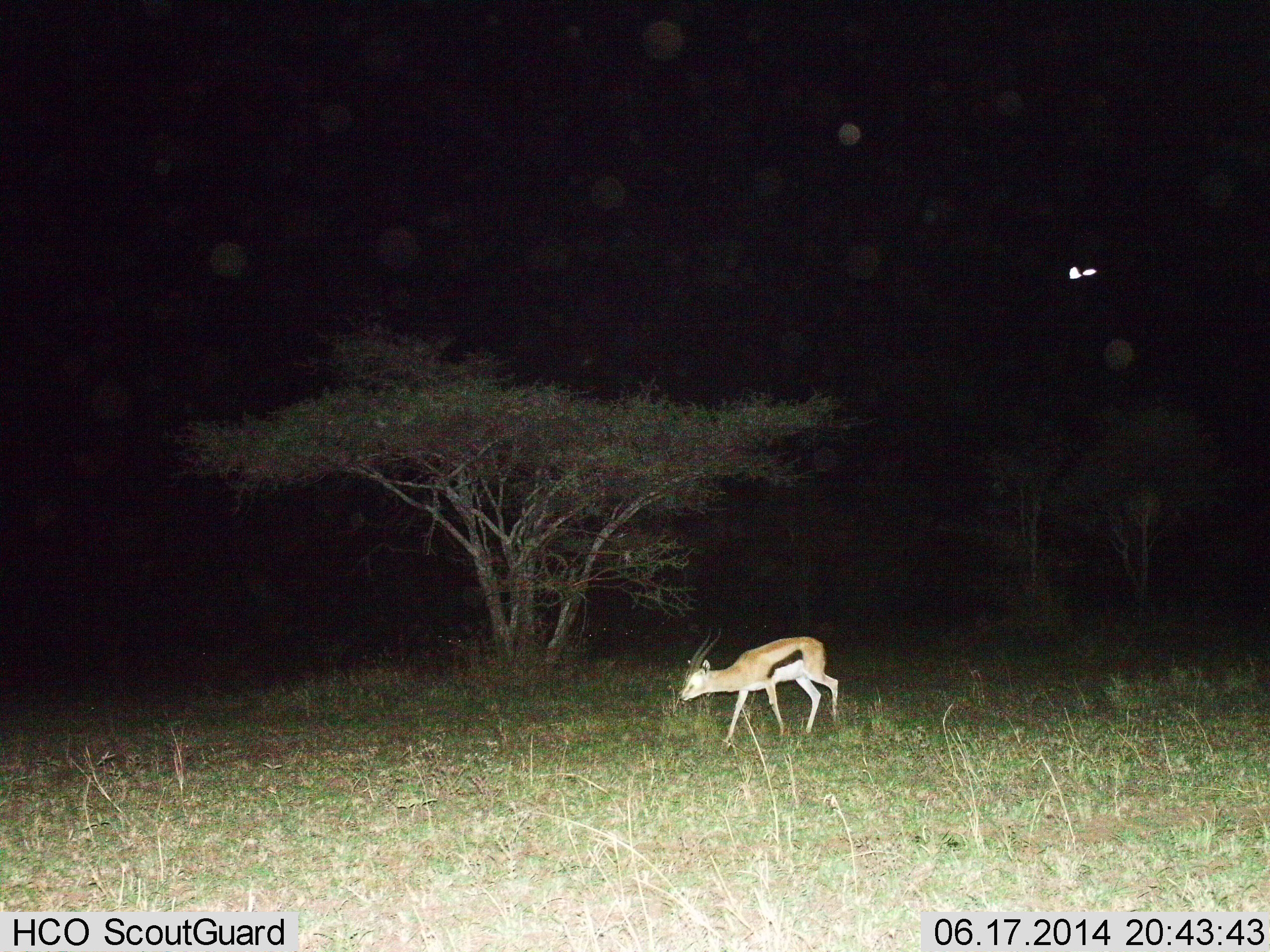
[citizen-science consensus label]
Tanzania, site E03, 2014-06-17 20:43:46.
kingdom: Animalia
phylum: Chordata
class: Mammalia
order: Artiodactyla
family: Bovidae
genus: Eudorcas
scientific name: Eudorcas thomsonii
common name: thomson's gazelle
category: gazellethomsons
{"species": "gazellethomsons (thomson's gazelle) (Eudorcas thomsonii)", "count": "1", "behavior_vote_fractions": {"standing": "40%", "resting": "0%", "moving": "50%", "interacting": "0%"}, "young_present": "0%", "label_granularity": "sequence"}